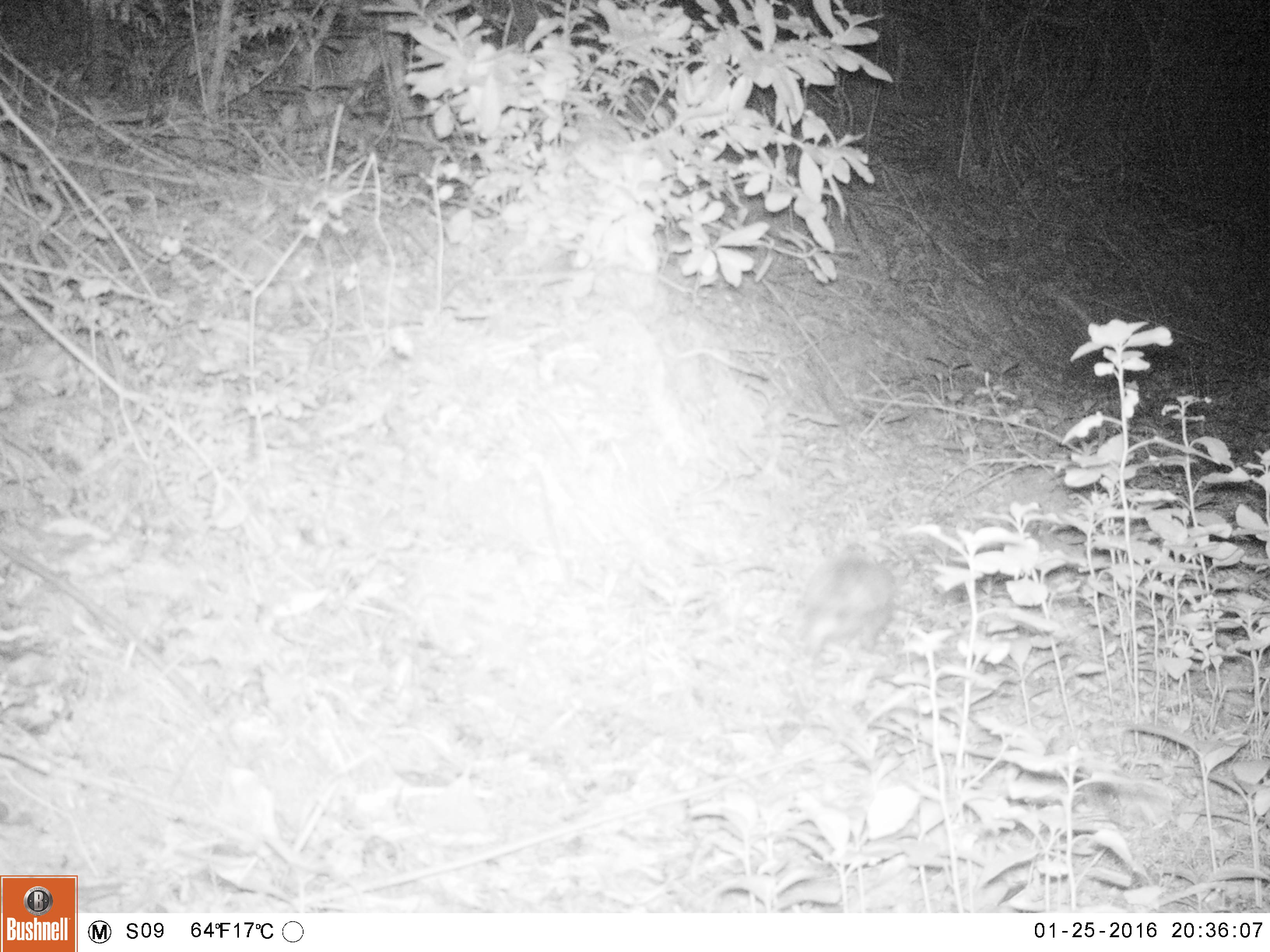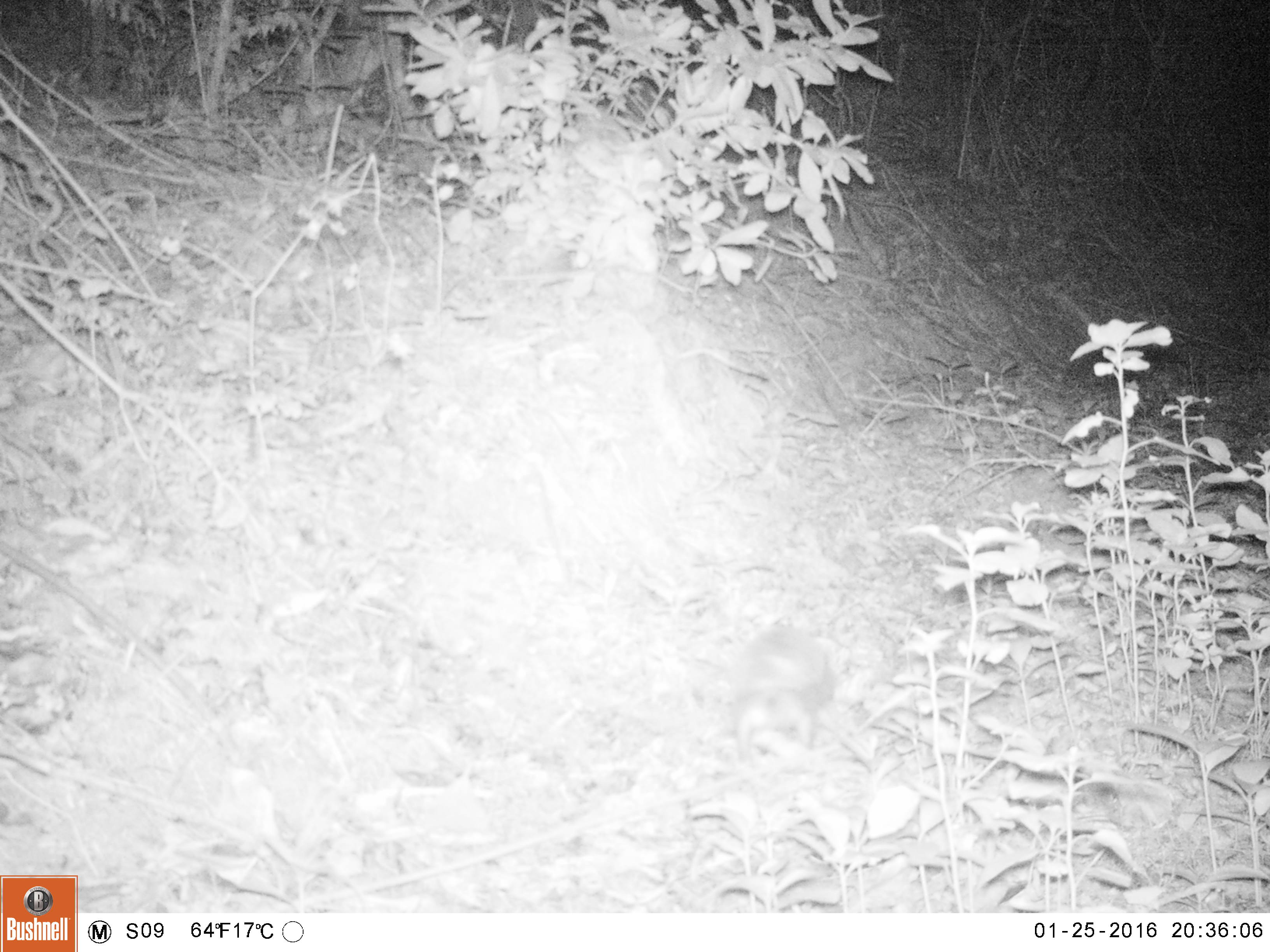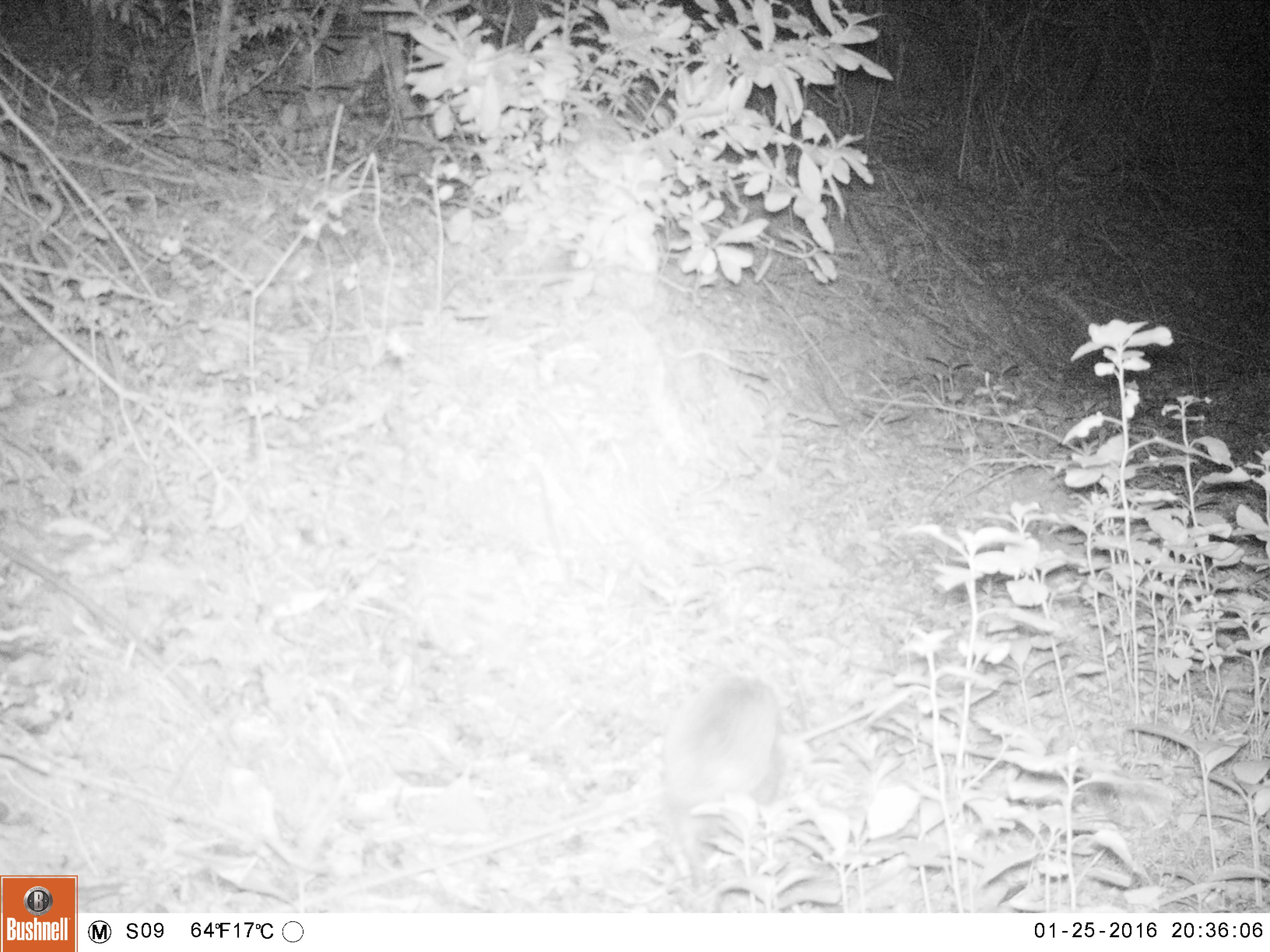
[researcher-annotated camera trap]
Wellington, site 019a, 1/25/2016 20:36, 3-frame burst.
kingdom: Animalia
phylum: Chordata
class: Mammalia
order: Eulipotyphla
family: Erinaceidae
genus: Erinaceus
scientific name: Erinaceus europaeus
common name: hedgehog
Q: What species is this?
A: Hedgehog (Erinaceus europaeus).